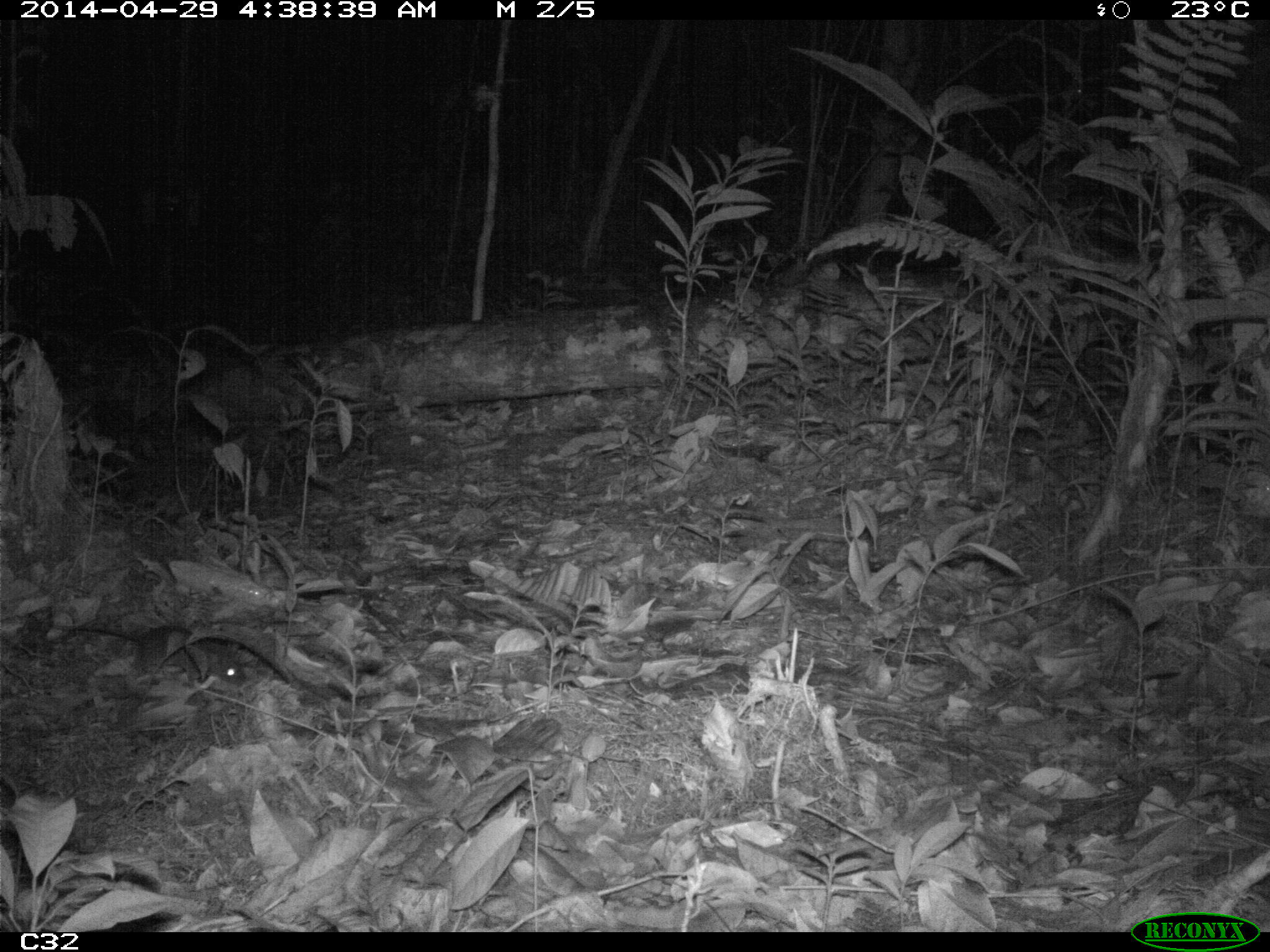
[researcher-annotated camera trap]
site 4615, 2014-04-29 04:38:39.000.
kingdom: Animalia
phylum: Chordata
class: Mammalia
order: Rodentia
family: Muridae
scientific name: Muridae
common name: mice, rats, and gerbils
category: unknown mouse or rat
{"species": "unknown mouse or rat (mice, rats, and gerbils) (Muridae)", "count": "1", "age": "adult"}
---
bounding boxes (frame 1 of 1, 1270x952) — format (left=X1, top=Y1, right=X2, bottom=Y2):
unknown mouse or rat: (left=72, top=623, right=247, bottom=686)